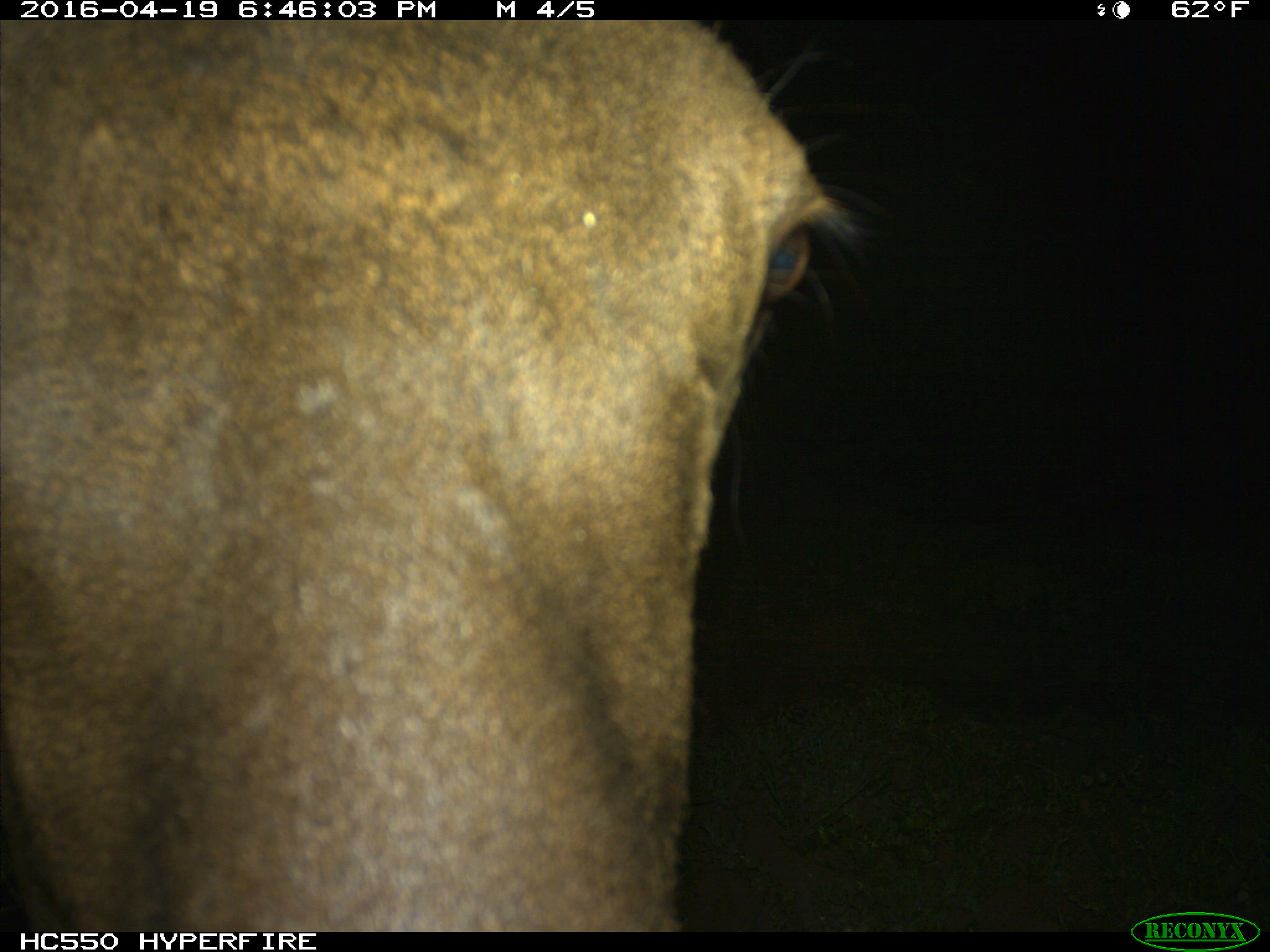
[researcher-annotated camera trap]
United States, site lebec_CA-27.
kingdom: Animalia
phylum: Chordata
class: Mammalia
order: Artiodactyla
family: Cervidae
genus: Cervus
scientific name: Cervus canadensis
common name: elk